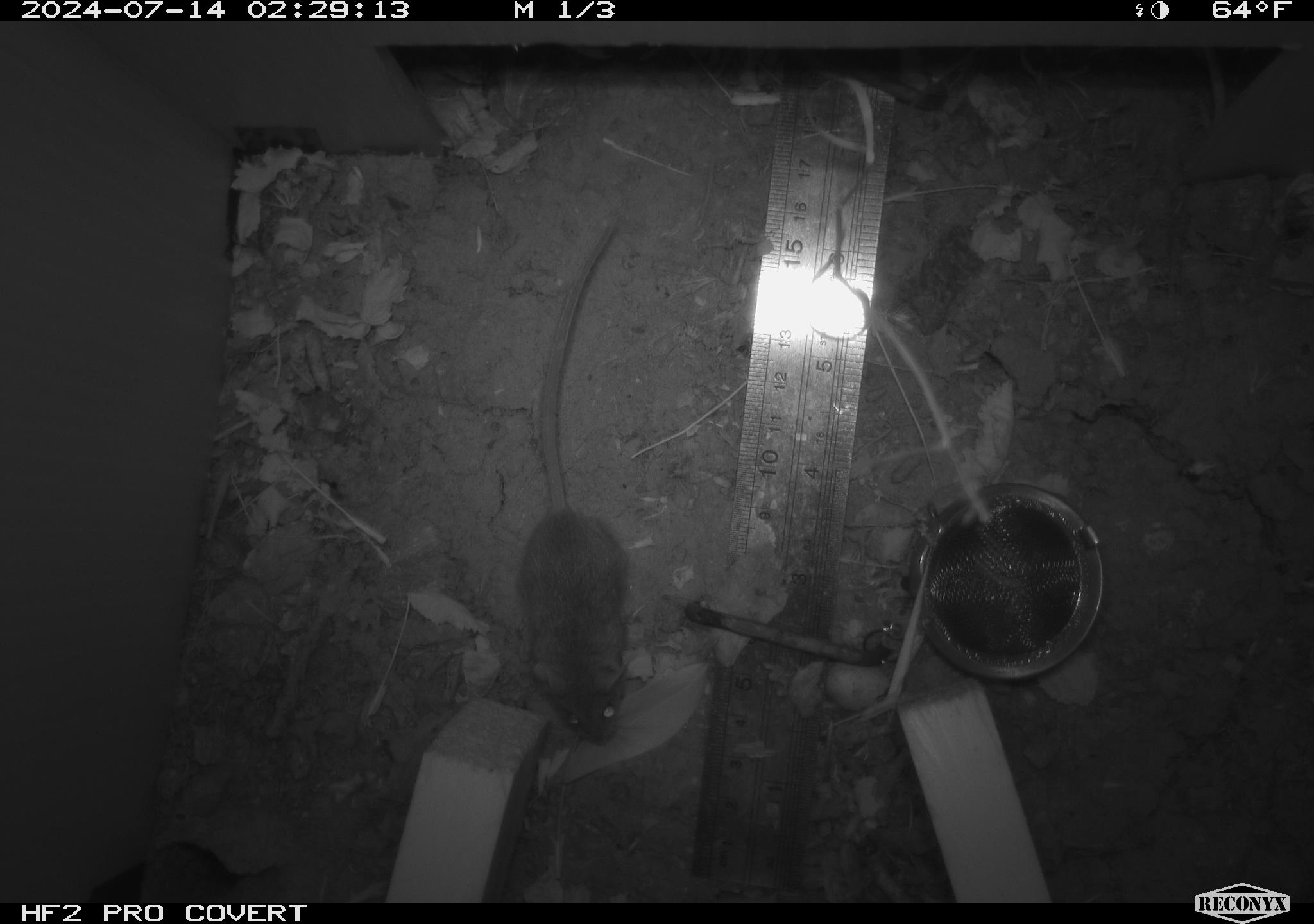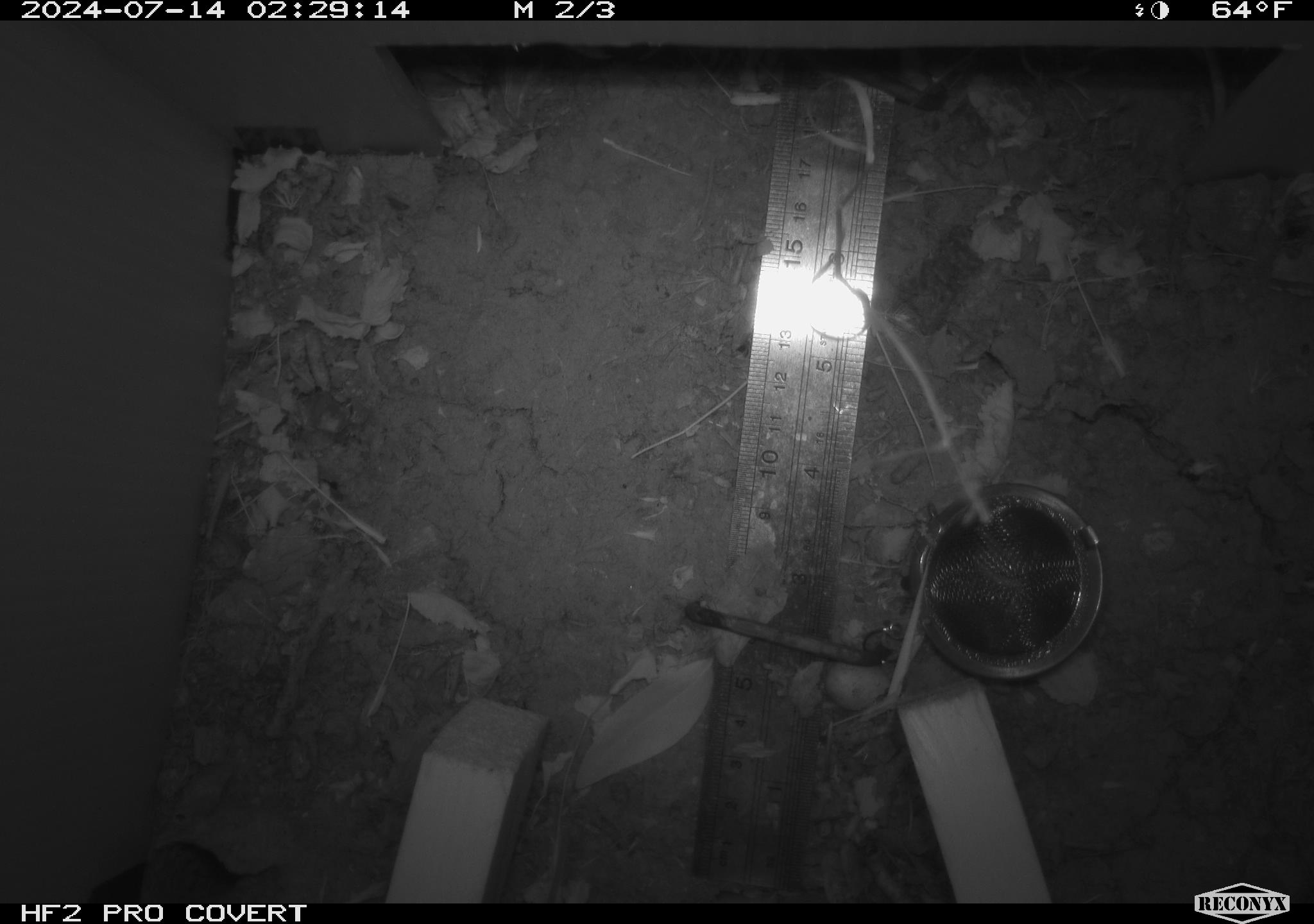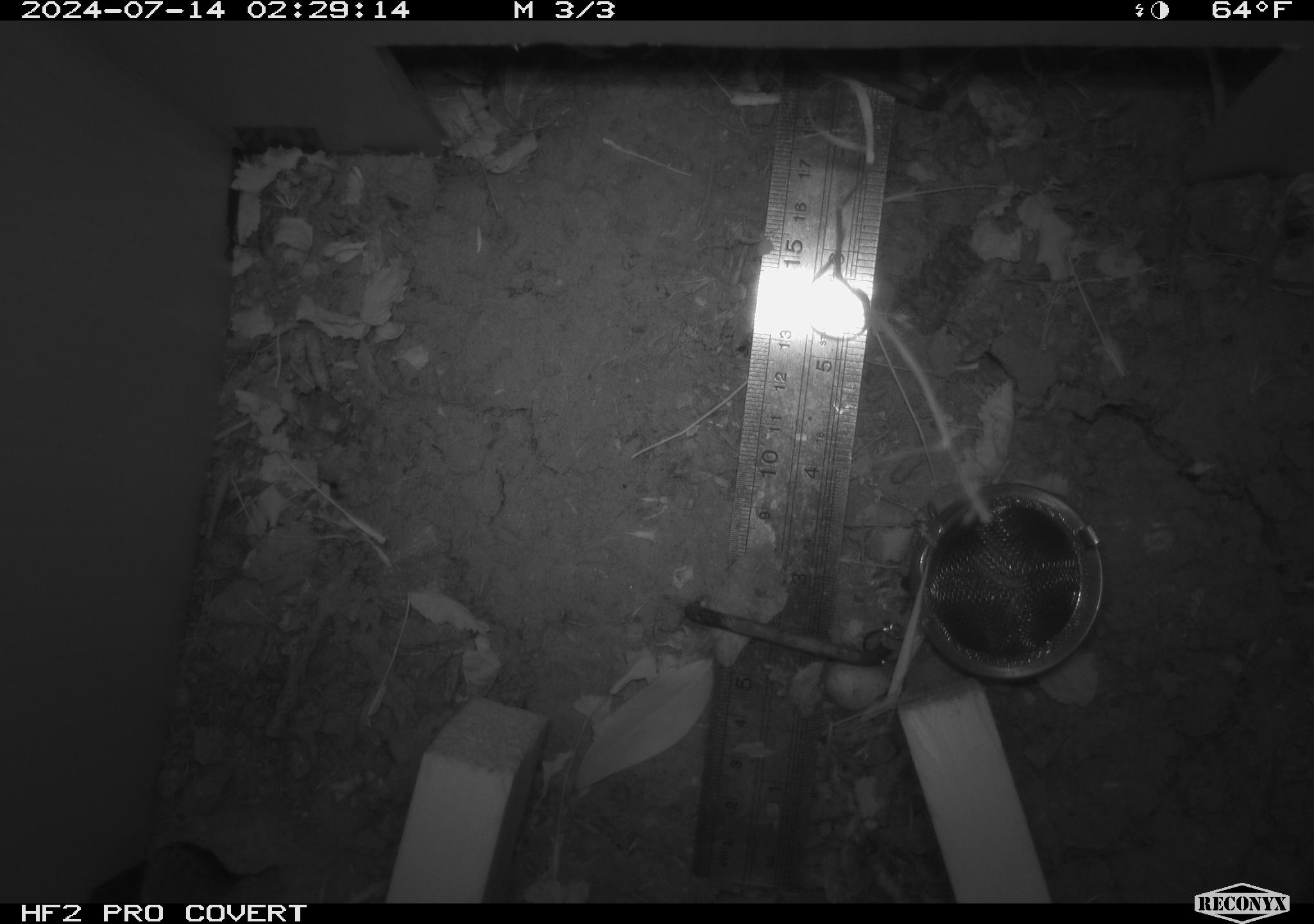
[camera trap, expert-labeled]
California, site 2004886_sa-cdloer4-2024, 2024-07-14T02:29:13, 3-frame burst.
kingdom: Animalia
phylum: Chordata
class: Mammalia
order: Rodentia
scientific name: Rodentia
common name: rodent